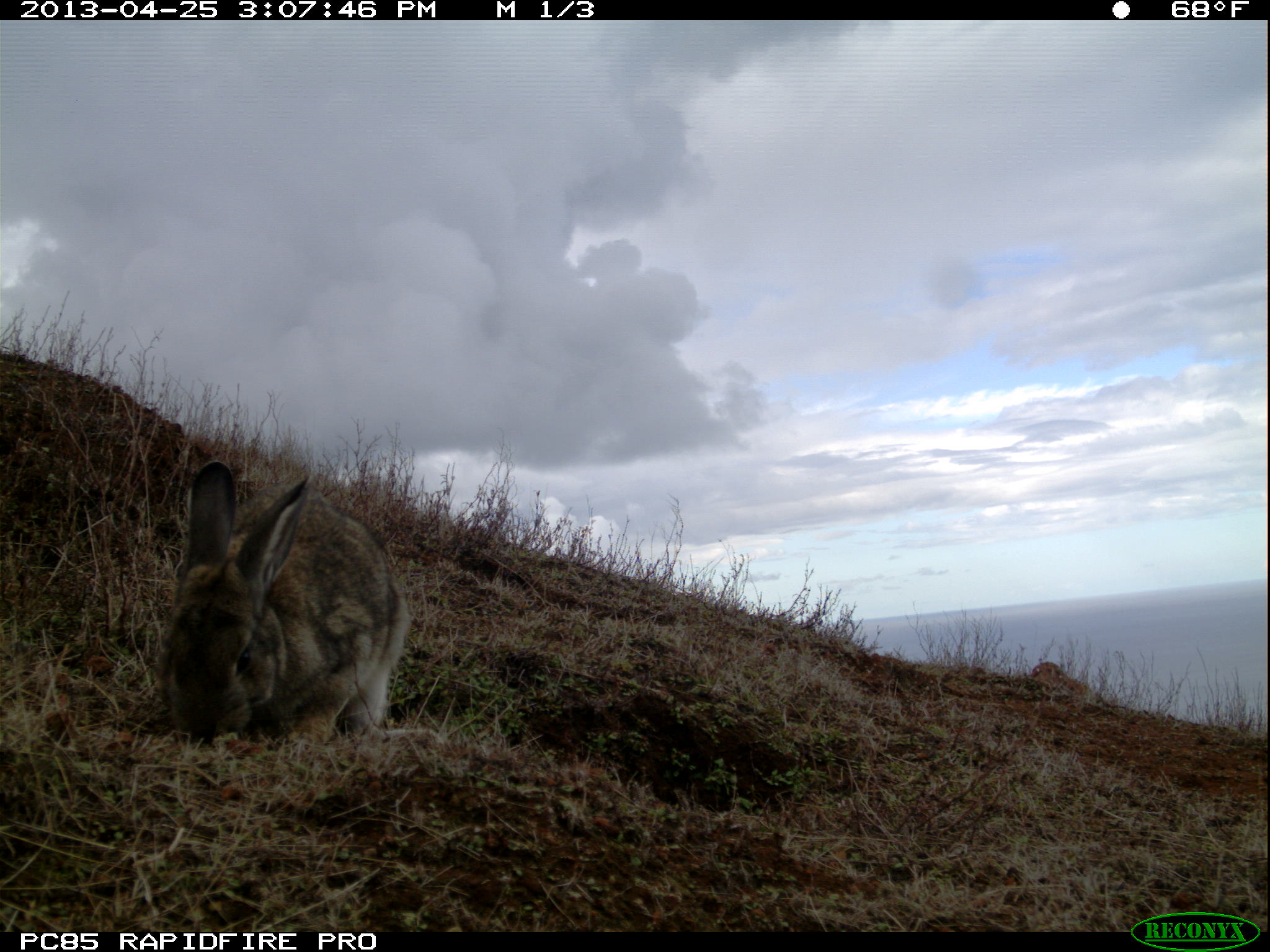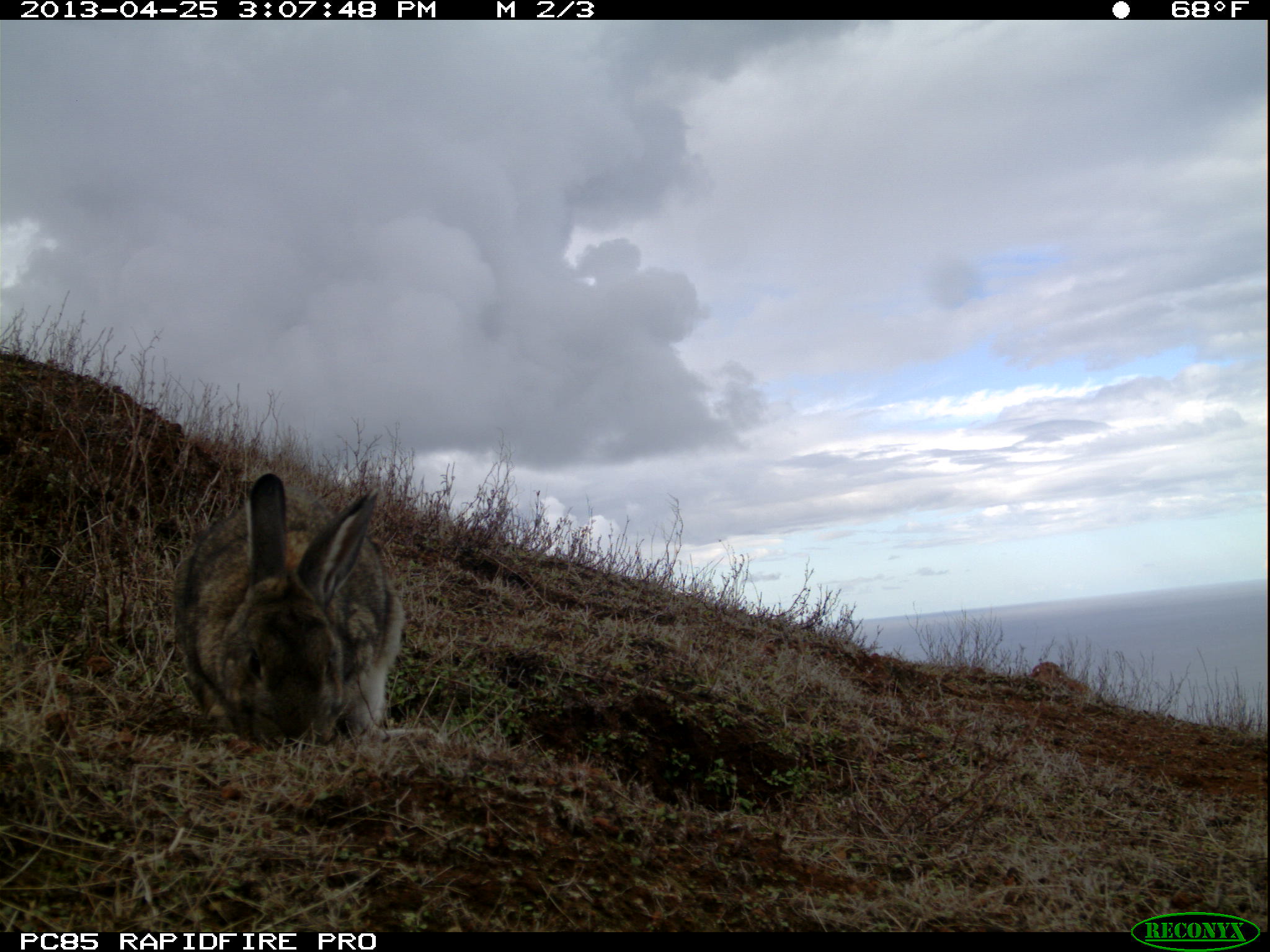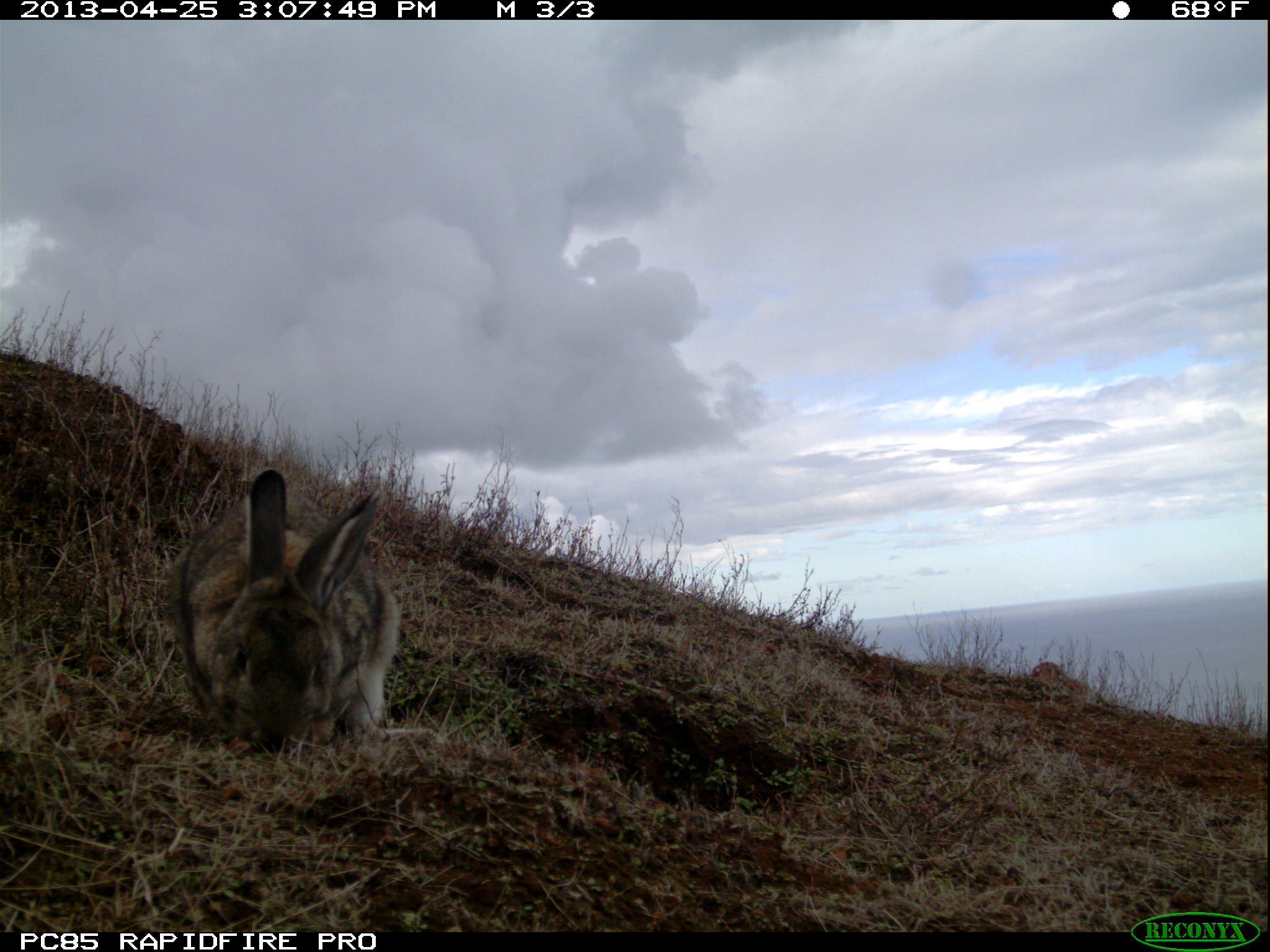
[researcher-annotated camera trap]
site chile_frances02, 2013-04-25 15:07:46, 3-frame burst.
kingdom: Animalia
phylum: Chordata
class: Mammalia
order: Lagomorpha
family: Leporidae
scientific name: Leporidae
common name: rabbits and hares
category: rabbit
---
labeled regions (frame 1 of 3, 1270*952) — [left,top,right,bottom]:
rabbit: [152,460,409,748]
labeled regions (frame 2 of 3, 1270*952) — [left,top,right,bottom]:
rabbit: [172,472,402,751]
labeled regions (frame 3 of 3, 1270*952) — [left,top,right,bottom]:
rabbit: [167,469,399,754]